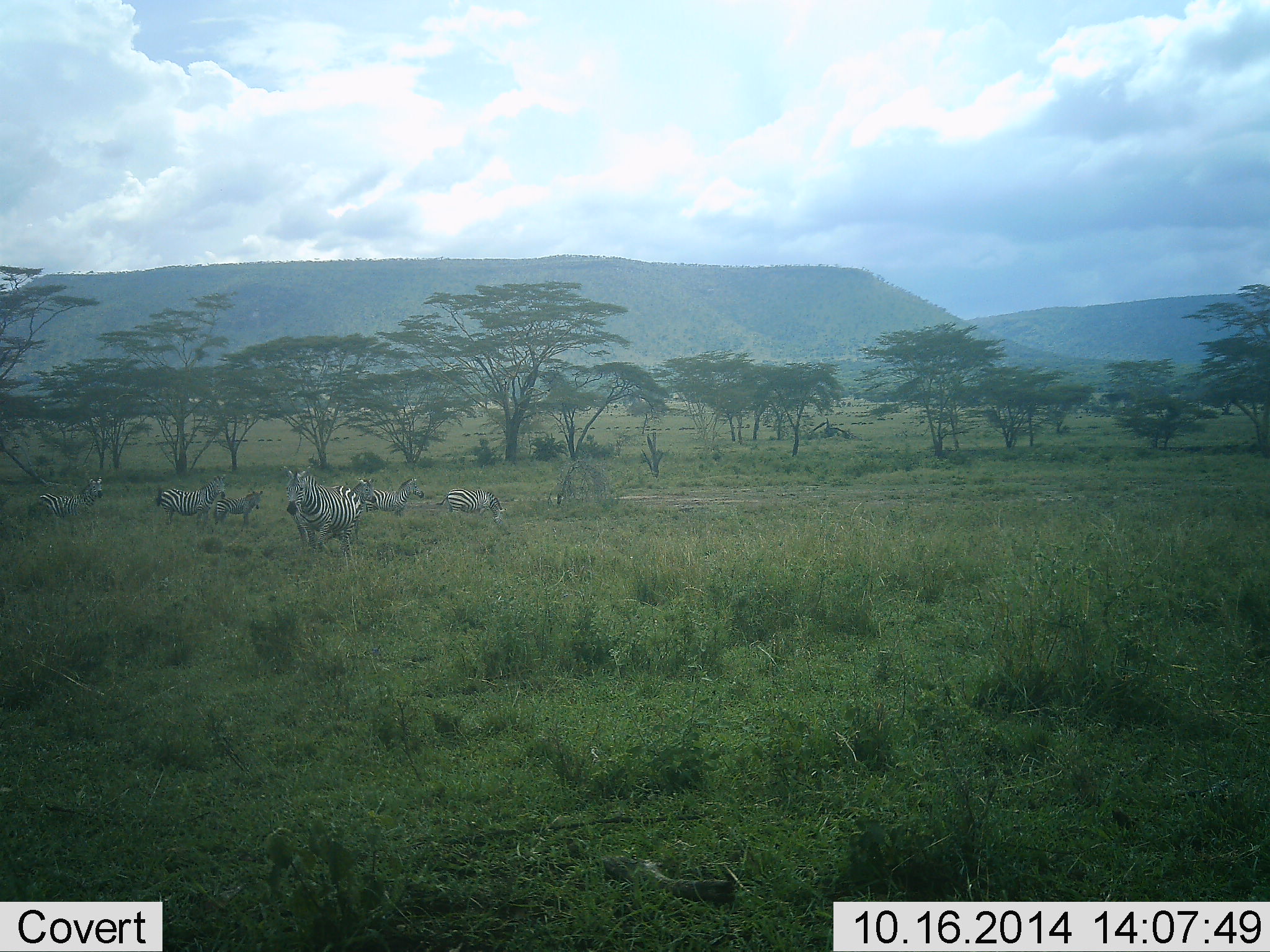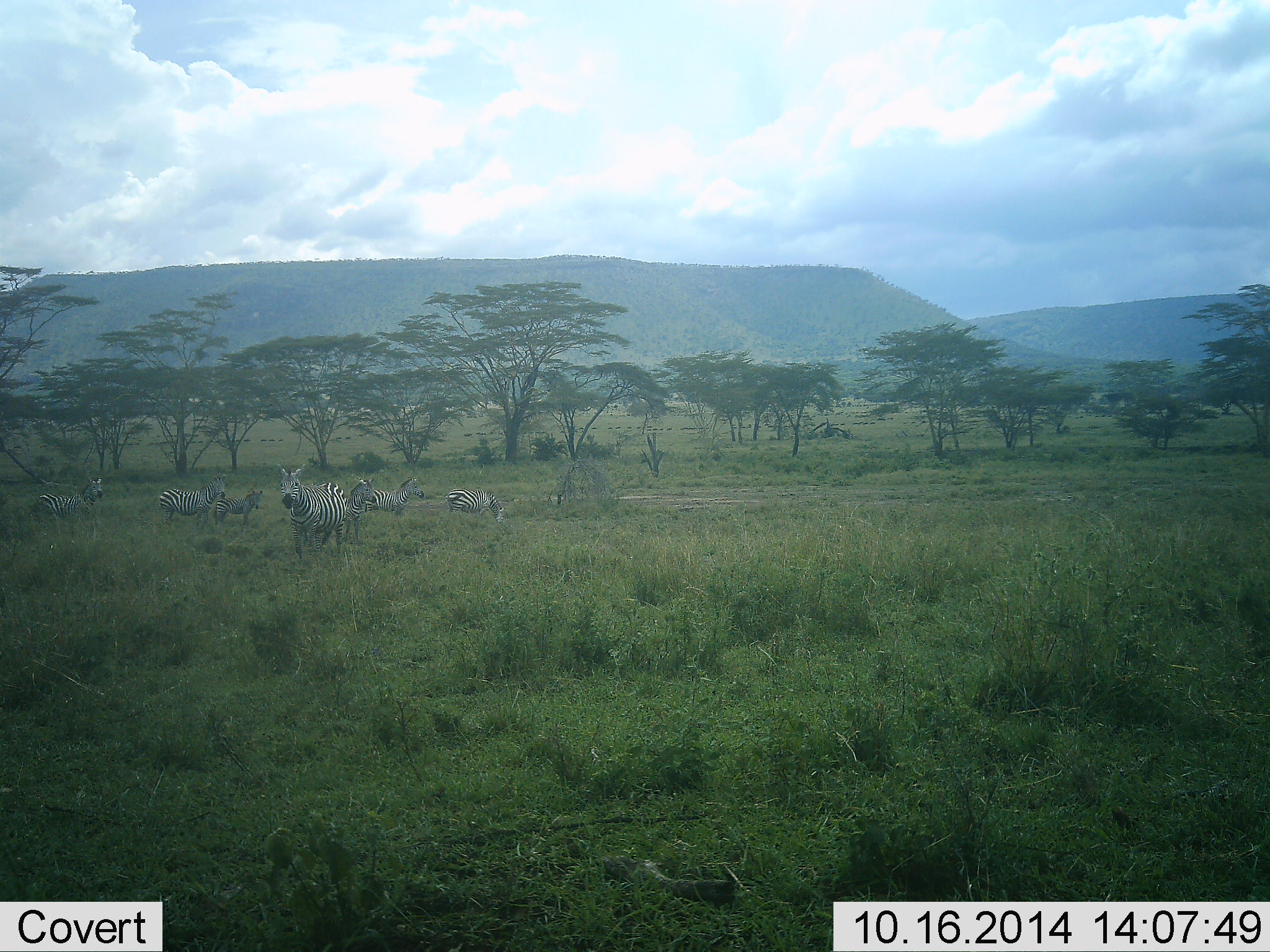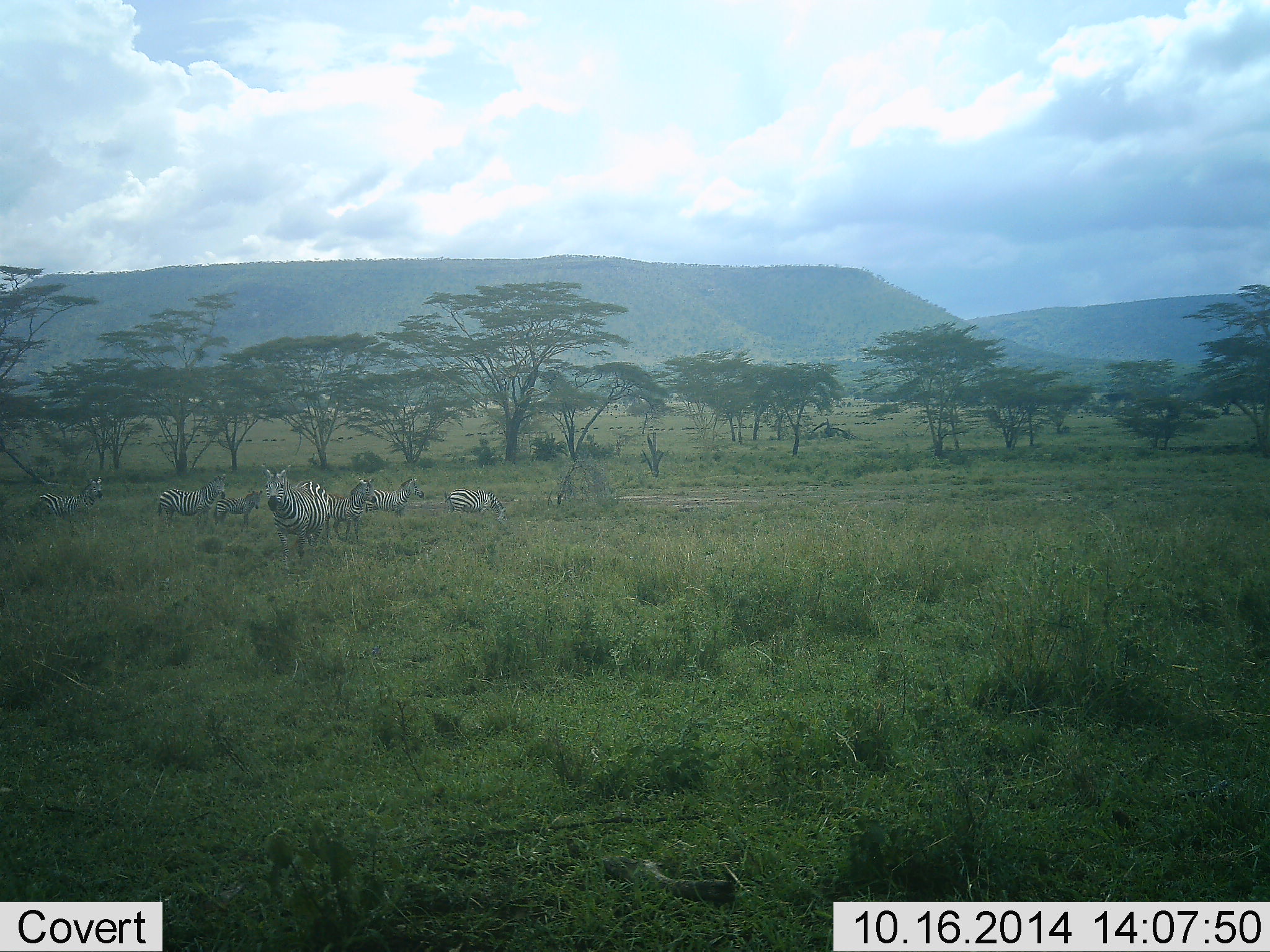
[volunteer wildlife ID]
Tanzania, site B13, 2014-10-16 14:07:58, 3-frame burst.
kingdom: Animalia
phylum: Chordata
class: Mammalia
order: Perissodactyla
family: Equidae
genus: Equus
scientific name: Equus quagga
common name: plains zebra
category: zebra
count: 6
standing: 82%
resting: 18%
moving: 82%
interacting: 0%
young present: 9%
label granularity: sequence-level